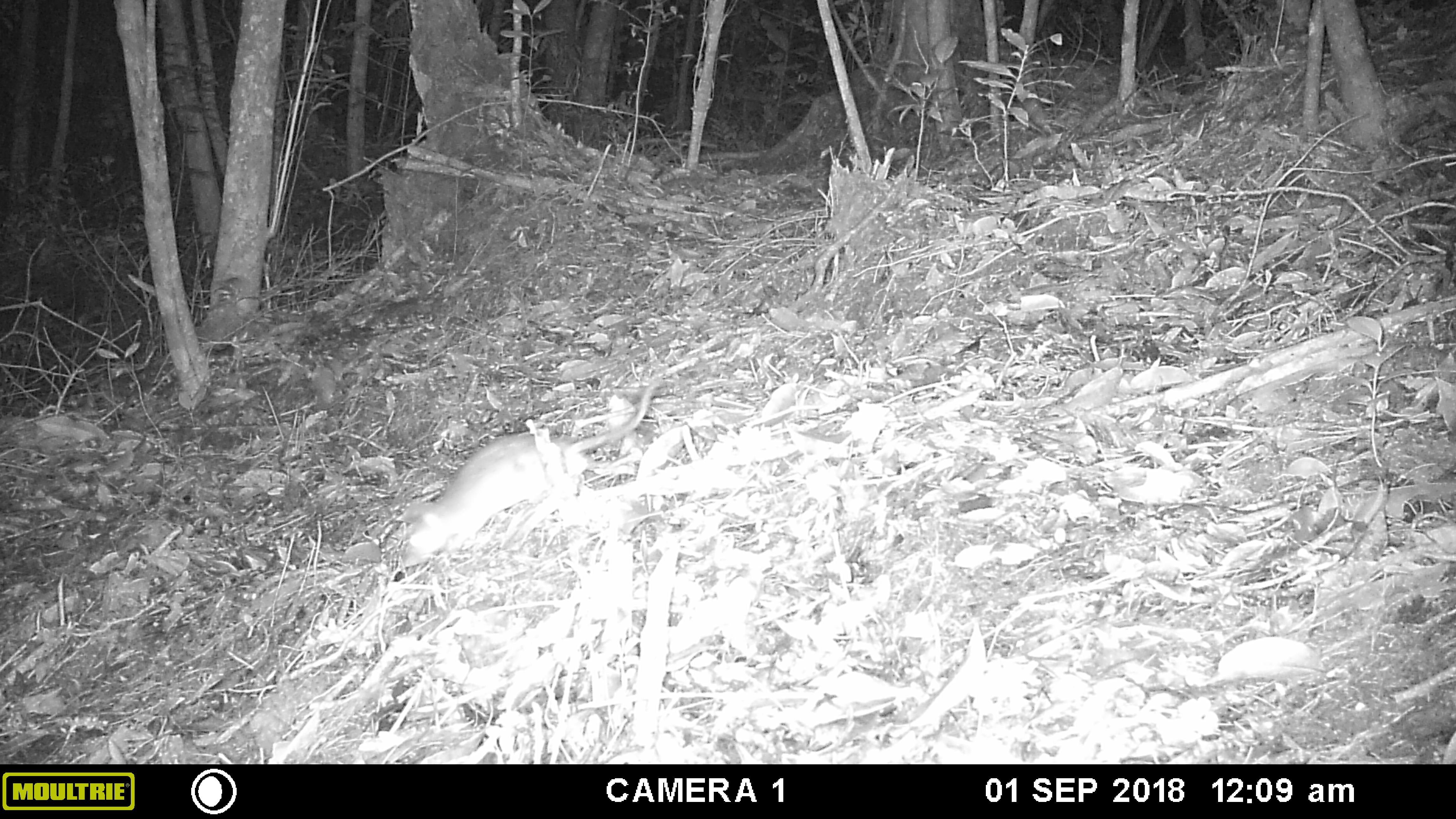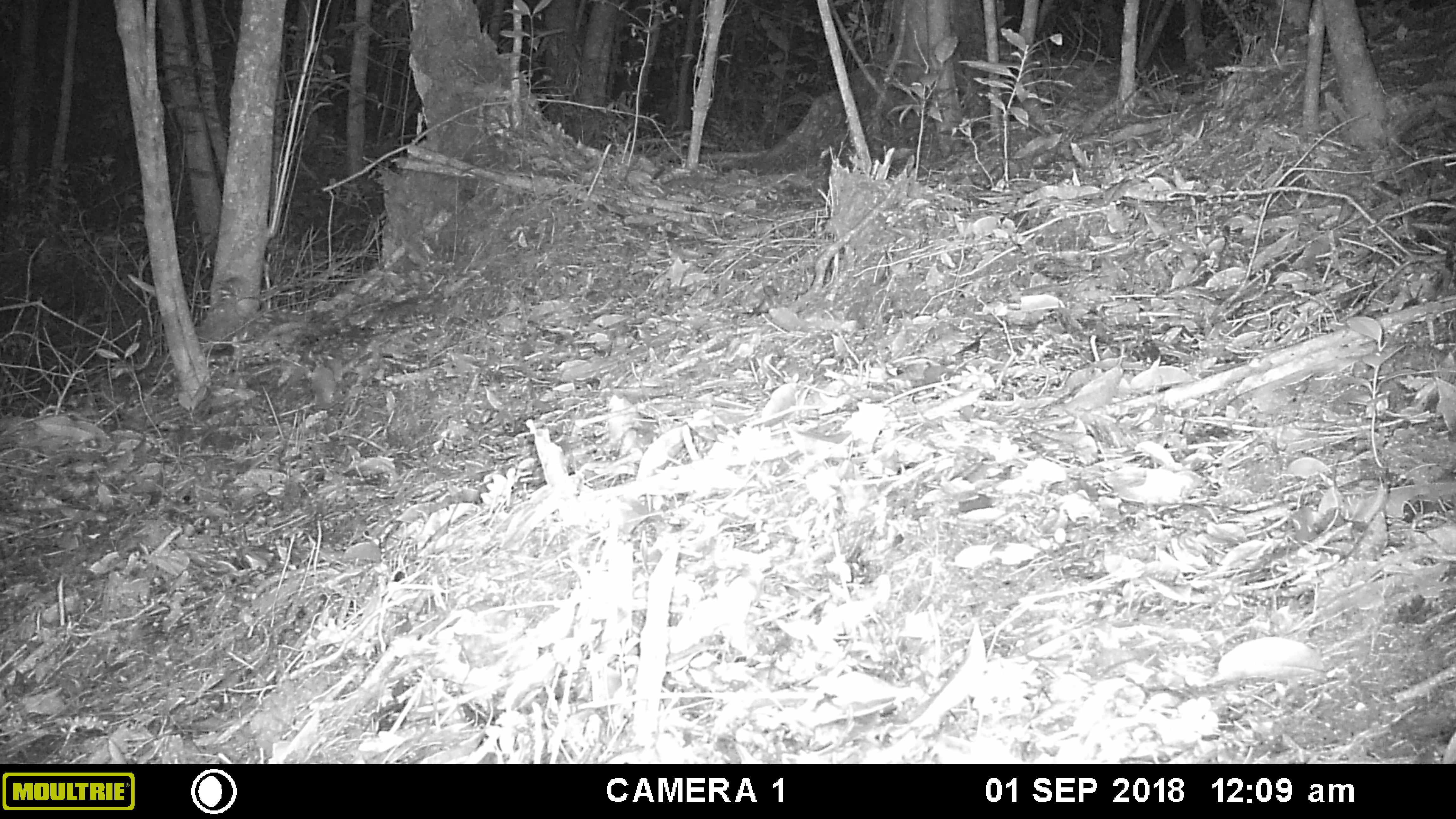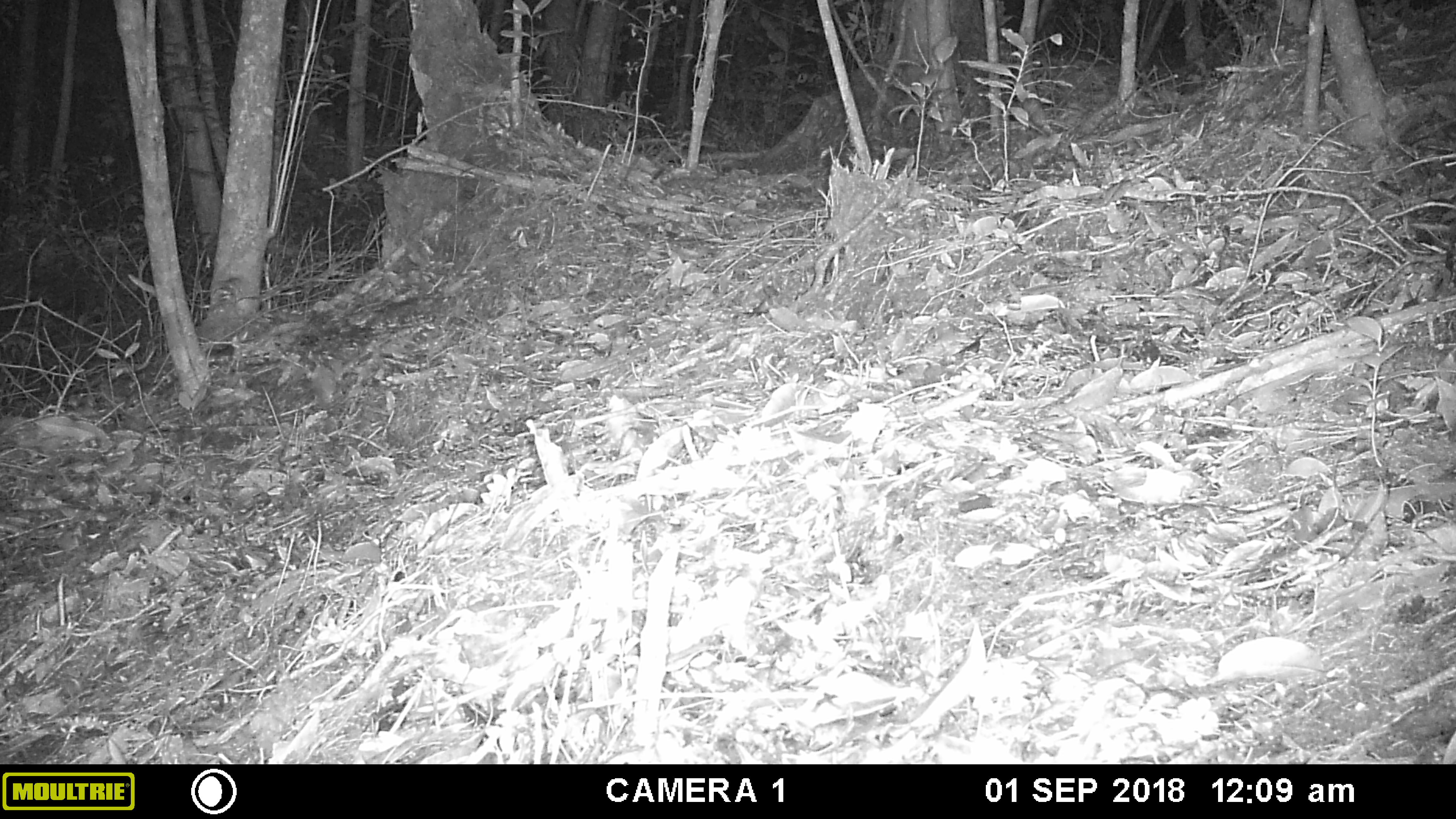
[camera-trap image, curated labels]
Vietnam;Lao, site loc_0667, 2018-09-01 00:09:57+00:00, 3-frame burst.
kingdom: Animalia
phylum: Chordata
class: Mammalia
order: Rodentia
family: Muridae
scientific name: Muridae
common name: old-world mice and rats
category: unidentified murid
Unidentified murid (old-world mice and rats) (Muridae). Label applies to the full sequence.